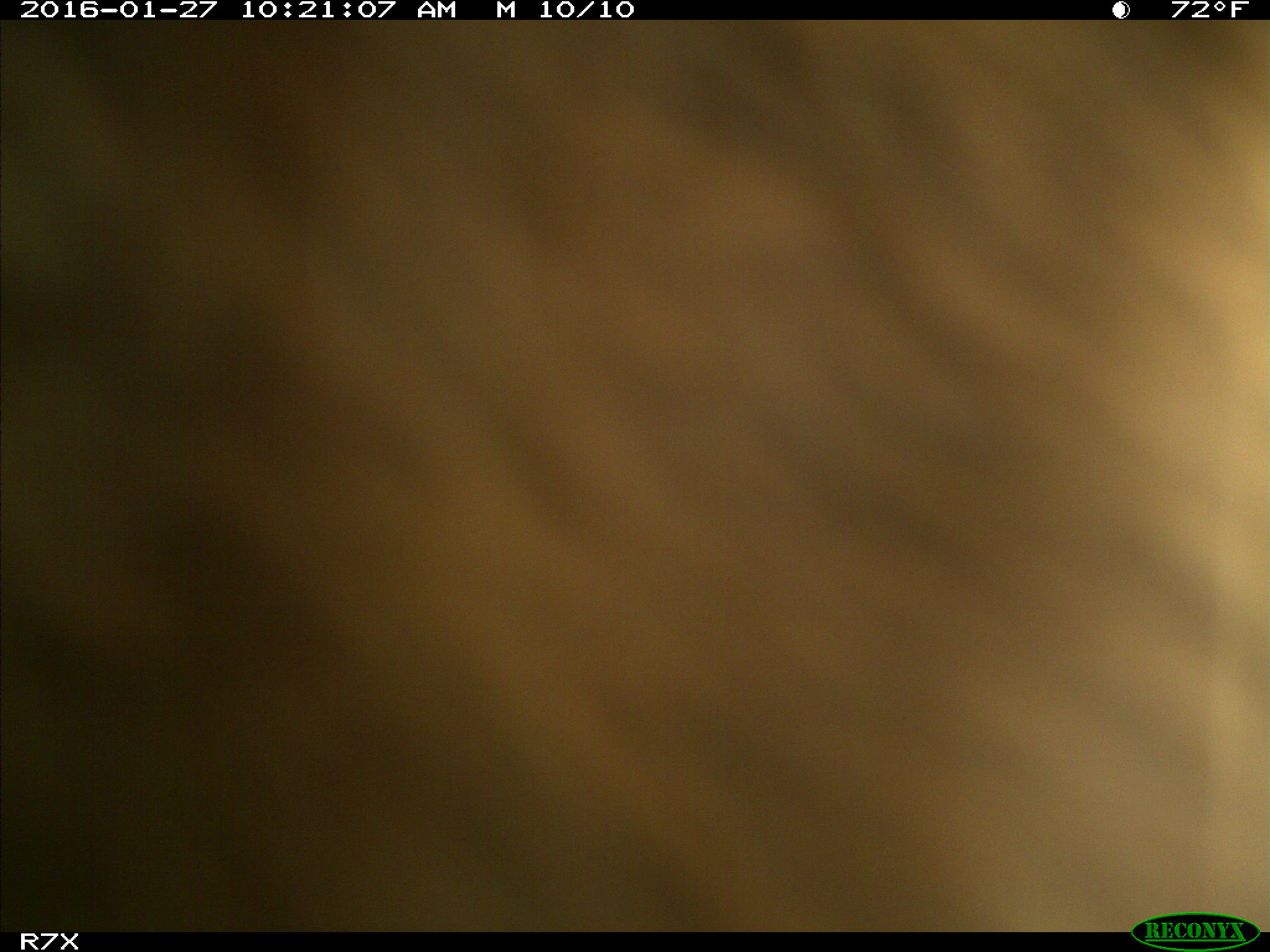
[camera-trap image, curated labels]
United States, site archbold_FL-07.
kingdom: Animalia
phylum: Chordata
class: Mammalia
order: Artiodactyla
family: Bovidae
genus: Bos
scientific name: Bos taurus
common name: domestic cow